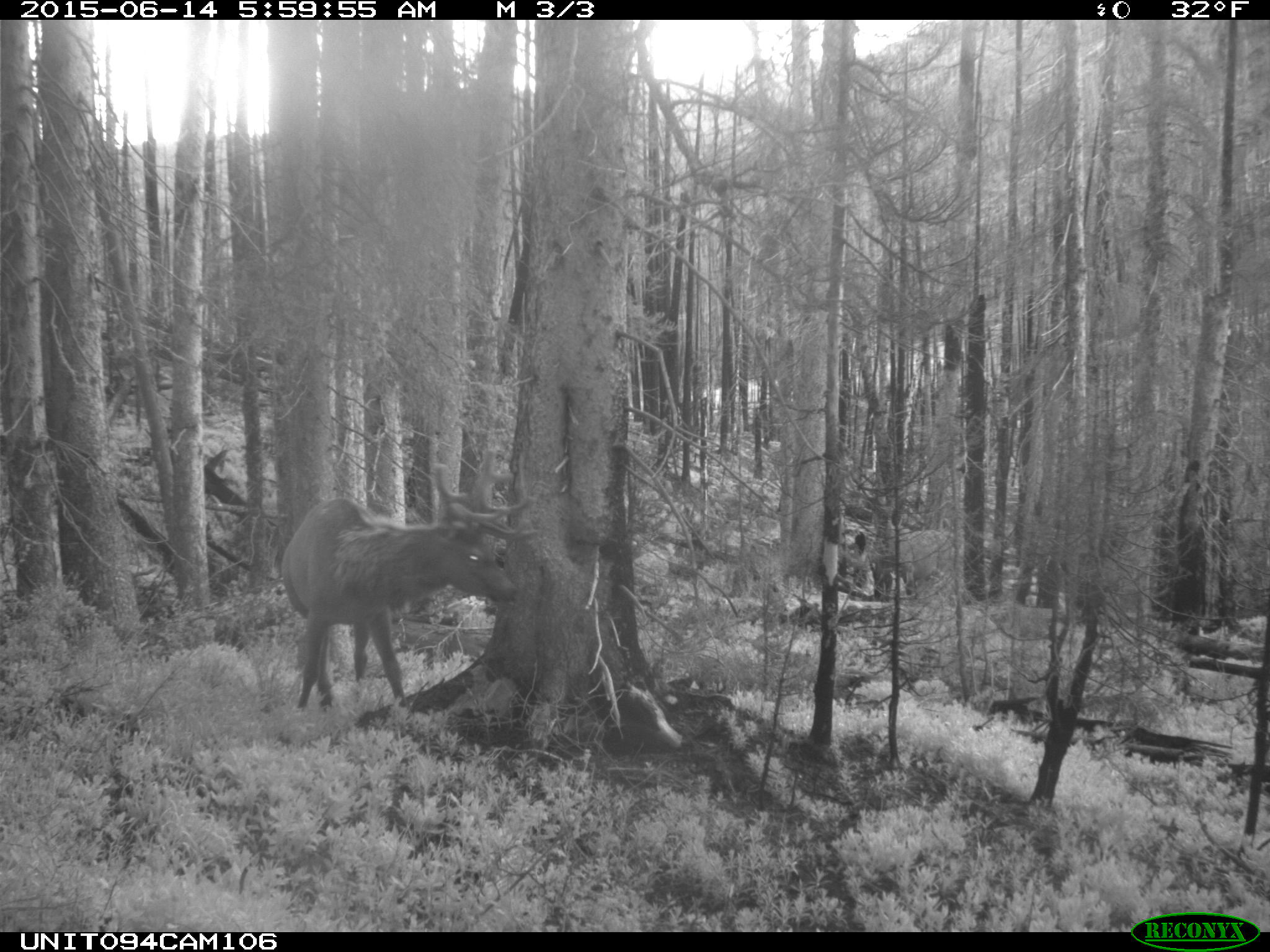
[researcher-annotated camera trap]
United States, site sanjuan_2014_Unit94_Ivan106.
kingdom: Animalia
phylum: Chordata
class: Mammalia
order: Artiodactyla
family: Cervidae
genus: Cervus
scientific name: Cervus elaphus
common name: red deer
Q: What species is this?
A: Cervus elaphus (red deer).